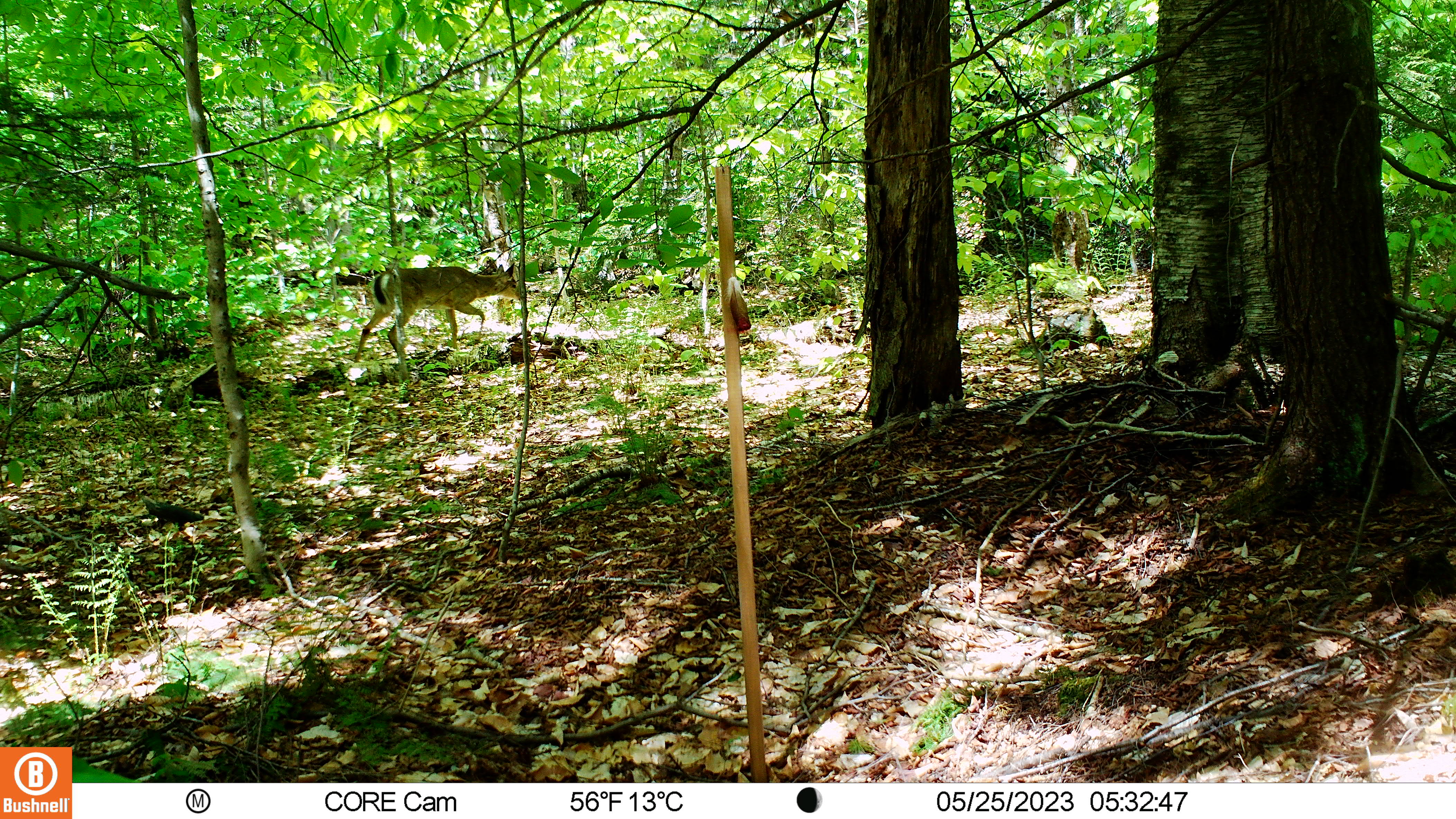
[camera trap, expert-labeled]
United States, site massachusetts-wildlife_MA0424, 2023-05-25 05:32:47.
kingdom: Animalia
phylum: Chordata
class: Mammalia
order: Artiodactyla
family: Cervidae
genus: Odocoileus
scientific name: Odocoileus virginianus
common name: white-tailed deer